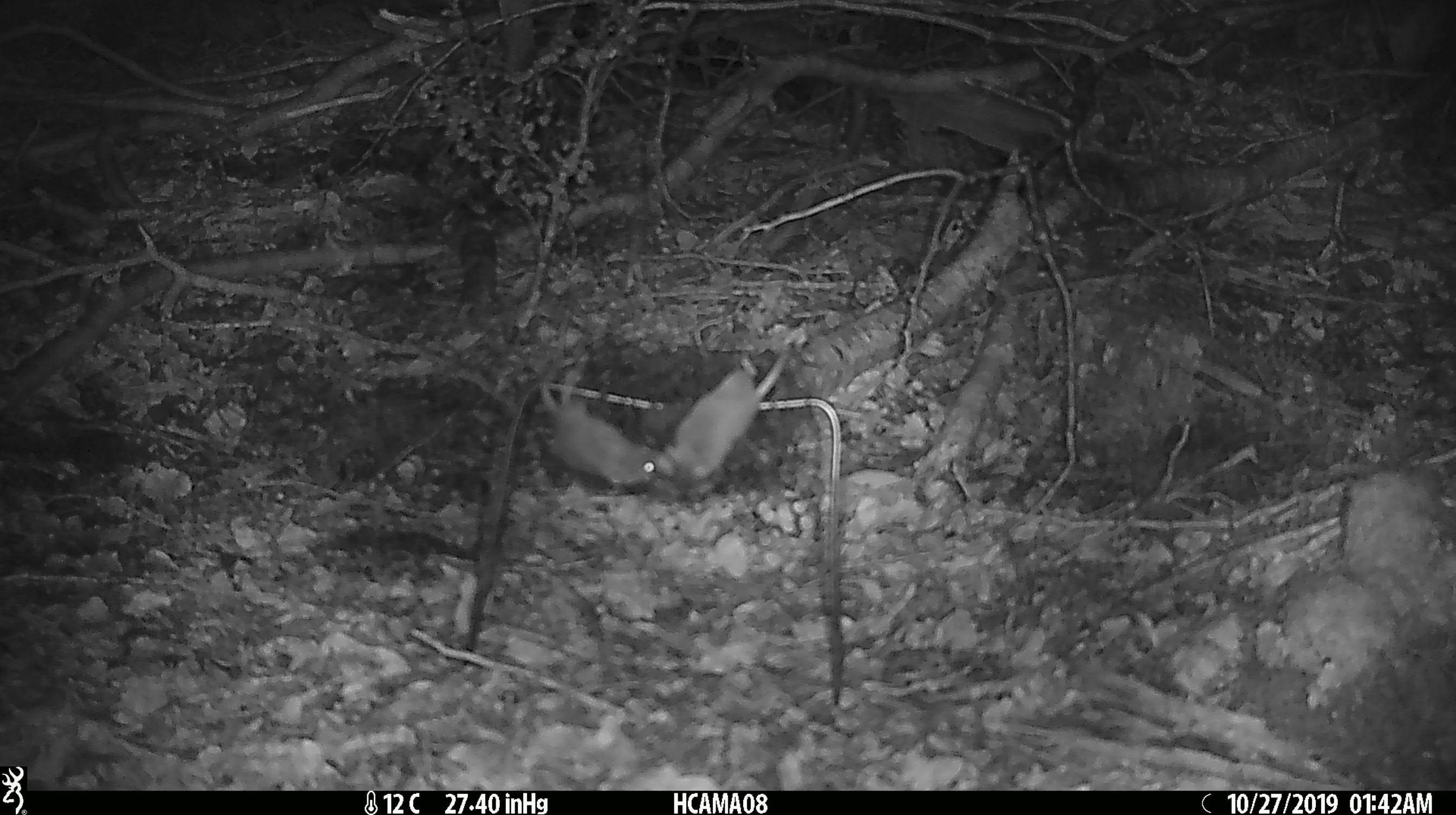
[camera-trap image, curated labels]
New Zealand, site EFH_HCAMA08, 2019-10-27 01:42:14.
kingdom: Animalia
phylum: Chordata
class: Mammalia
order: Rodentia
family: Muridae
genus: Mus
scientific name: Mus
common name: mouse